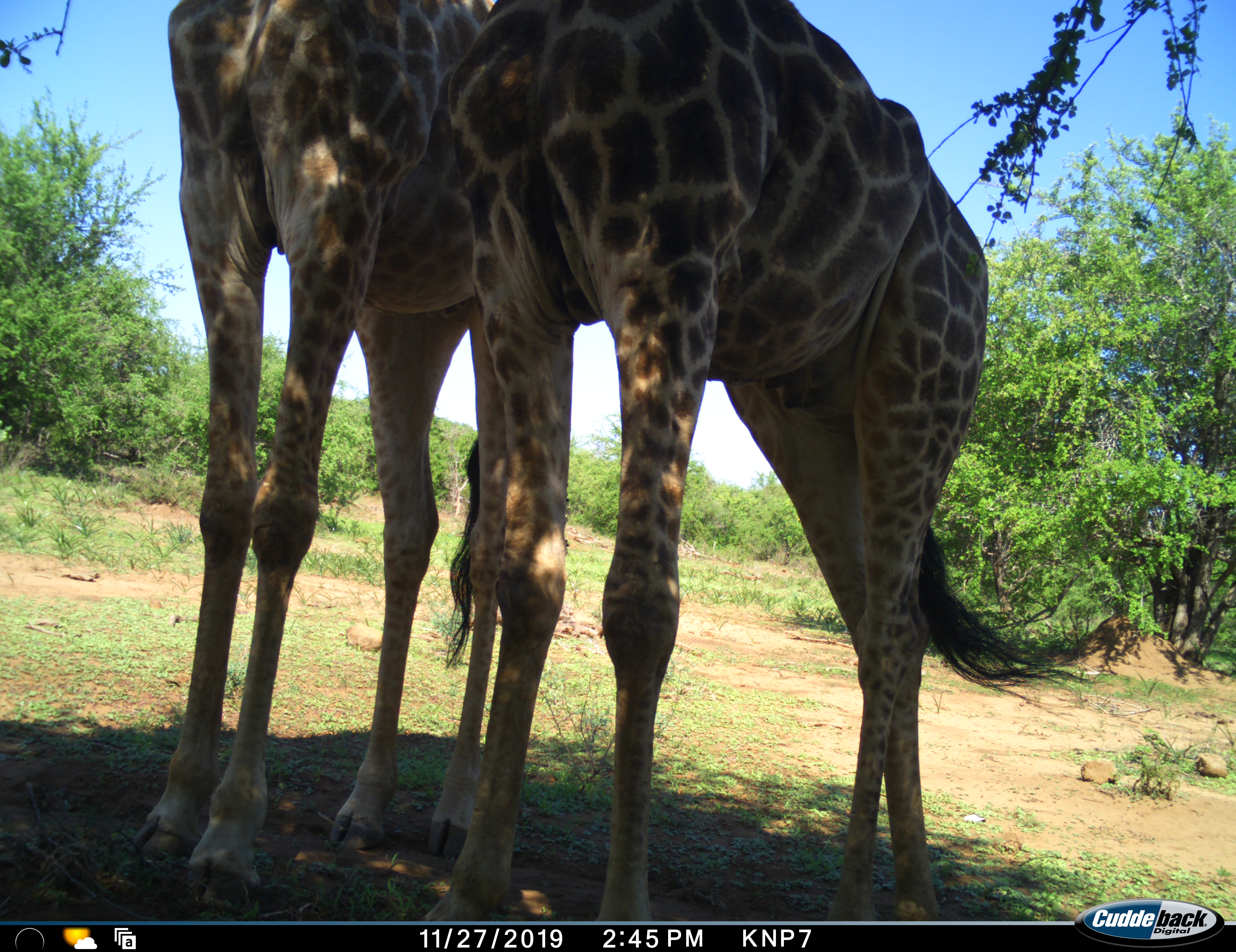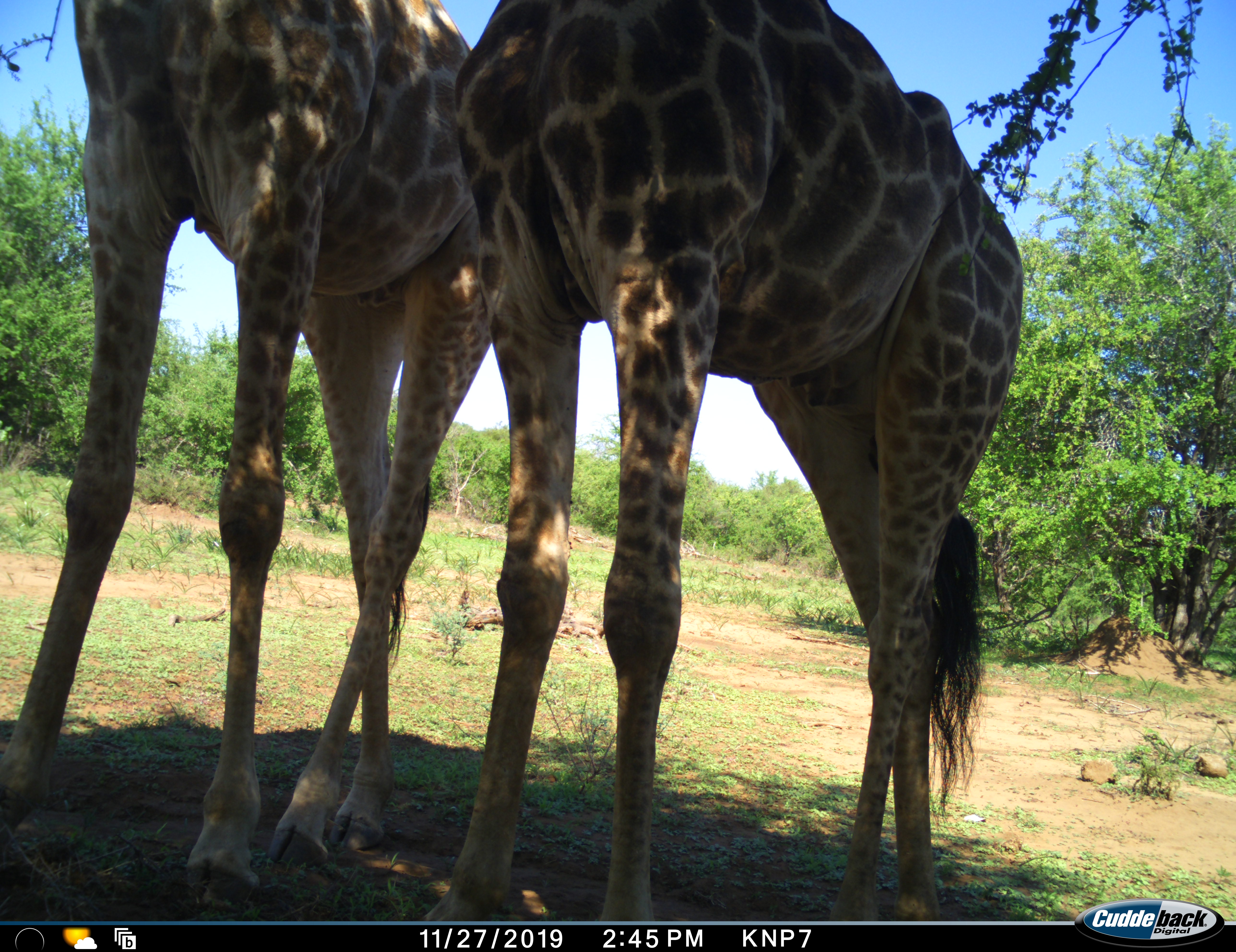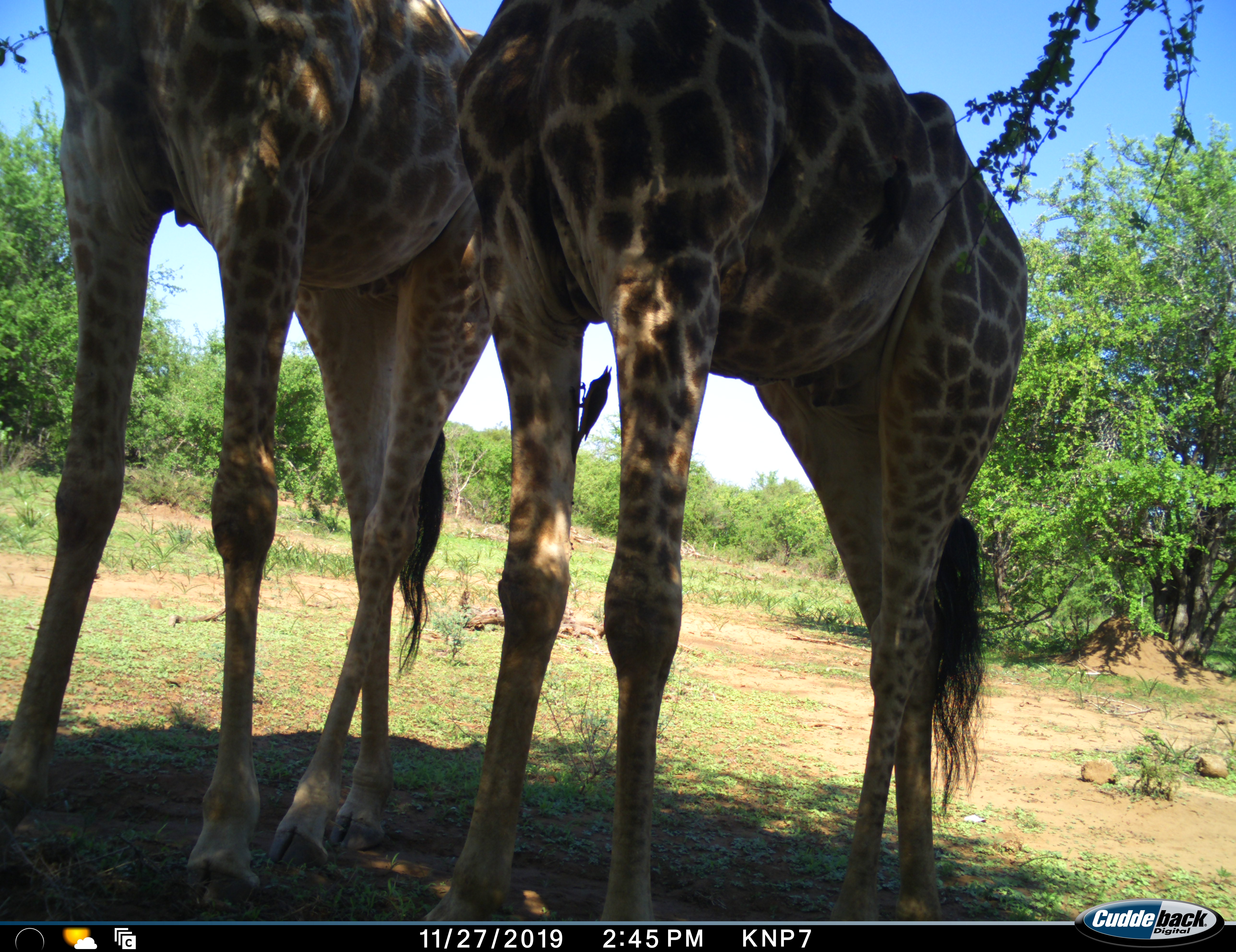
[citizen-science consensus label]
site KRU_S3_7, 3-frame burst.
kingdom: Animalia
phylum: Chordata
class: Mammalia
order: Artiodactyla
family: Giraffidae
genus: Giraffa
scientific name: Giraffa camelopardalis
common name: giraffe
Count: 2.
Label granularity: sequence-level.